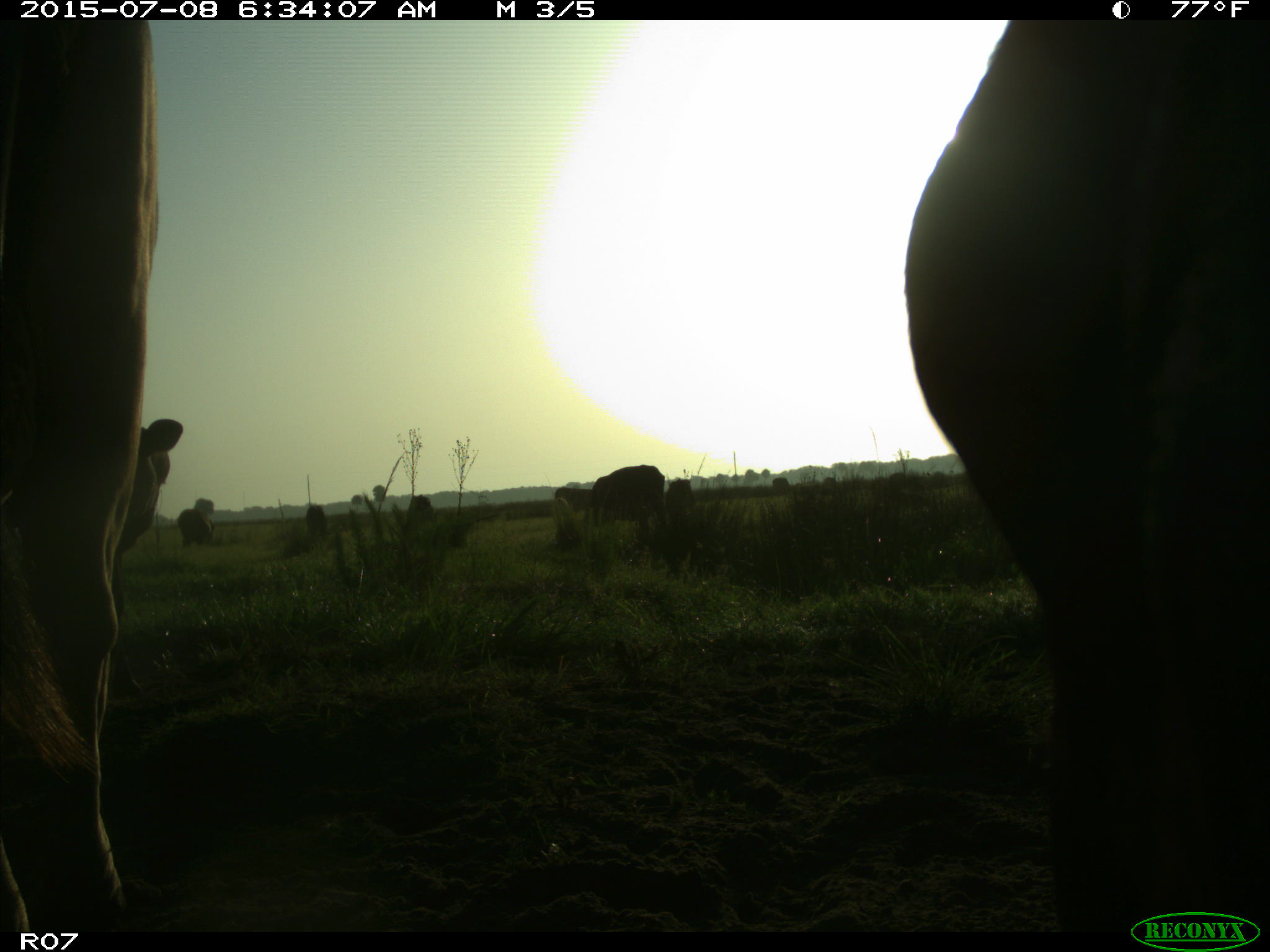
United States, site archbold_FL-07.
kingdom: Animalia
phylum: Chordata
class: Mammalia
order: Artiodactyla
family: Bovidae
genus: Bos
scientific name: Bos taurus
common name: domestic cow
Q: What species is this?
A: Bos taurus (domestic cow).